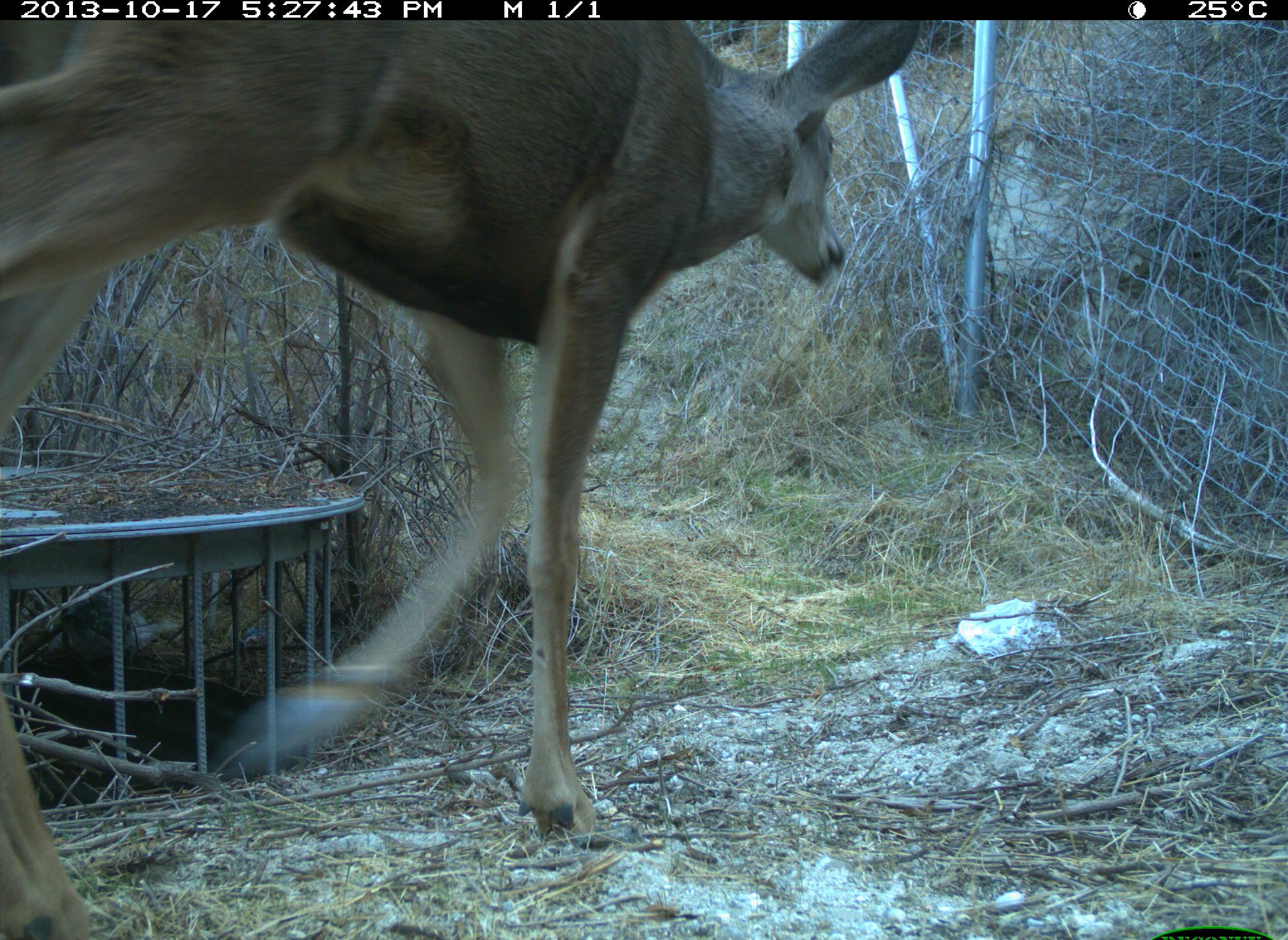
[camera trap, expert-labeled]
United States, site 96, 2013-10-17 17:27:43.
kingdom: Animalia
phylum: Chordata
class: Mammalia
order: Artiodactyla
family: Cervidae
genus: Odocoileus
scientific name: Odocoileus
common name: deer